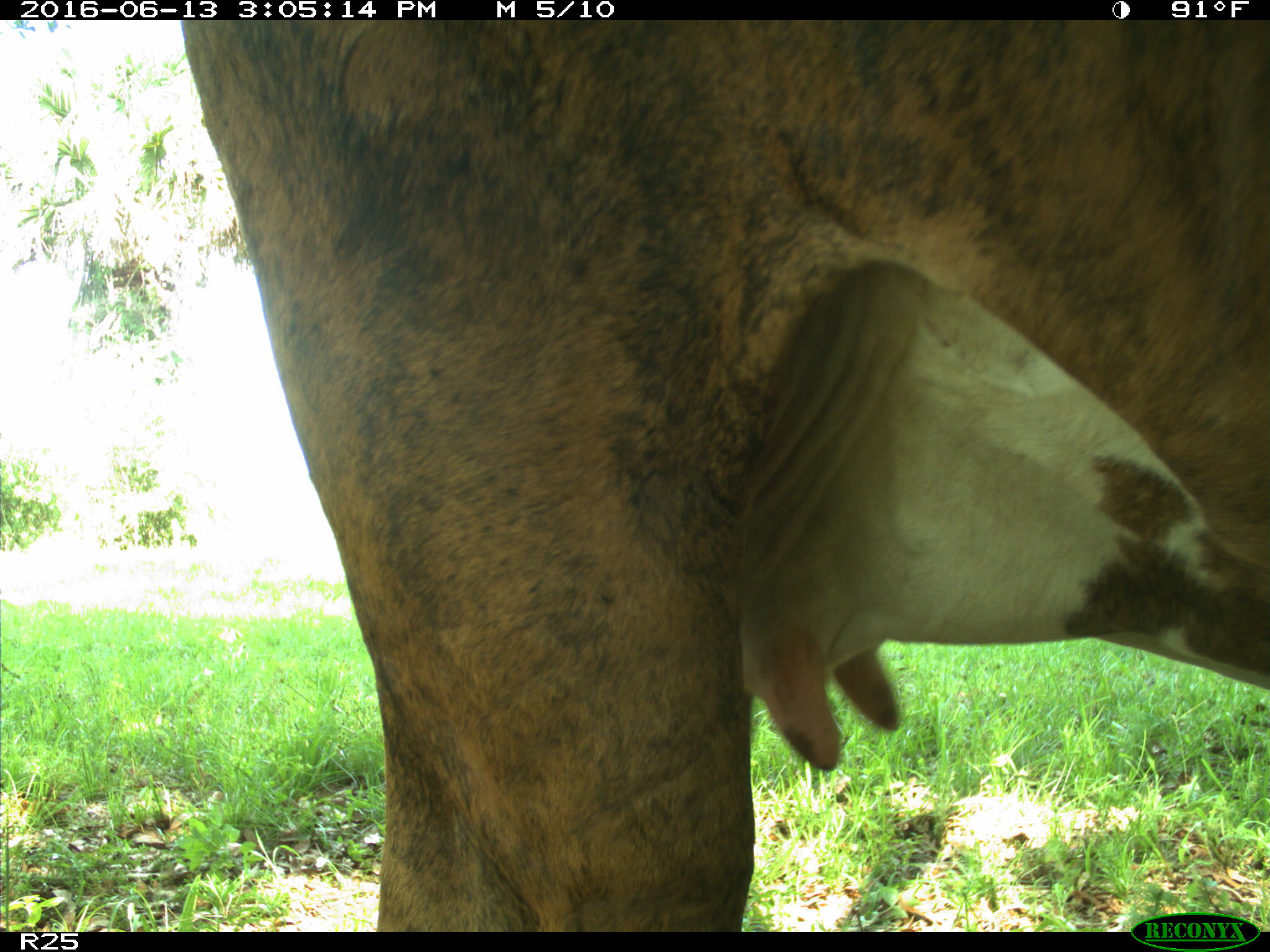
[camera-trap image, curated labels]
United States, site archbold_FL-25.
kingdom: Animalia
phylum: Chordata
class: Mammalia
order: Artiodactyla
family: Bovidae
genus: Bos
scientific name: Bos taurus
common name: domestic cow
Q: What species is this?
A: Bos taurus (domestic cow).